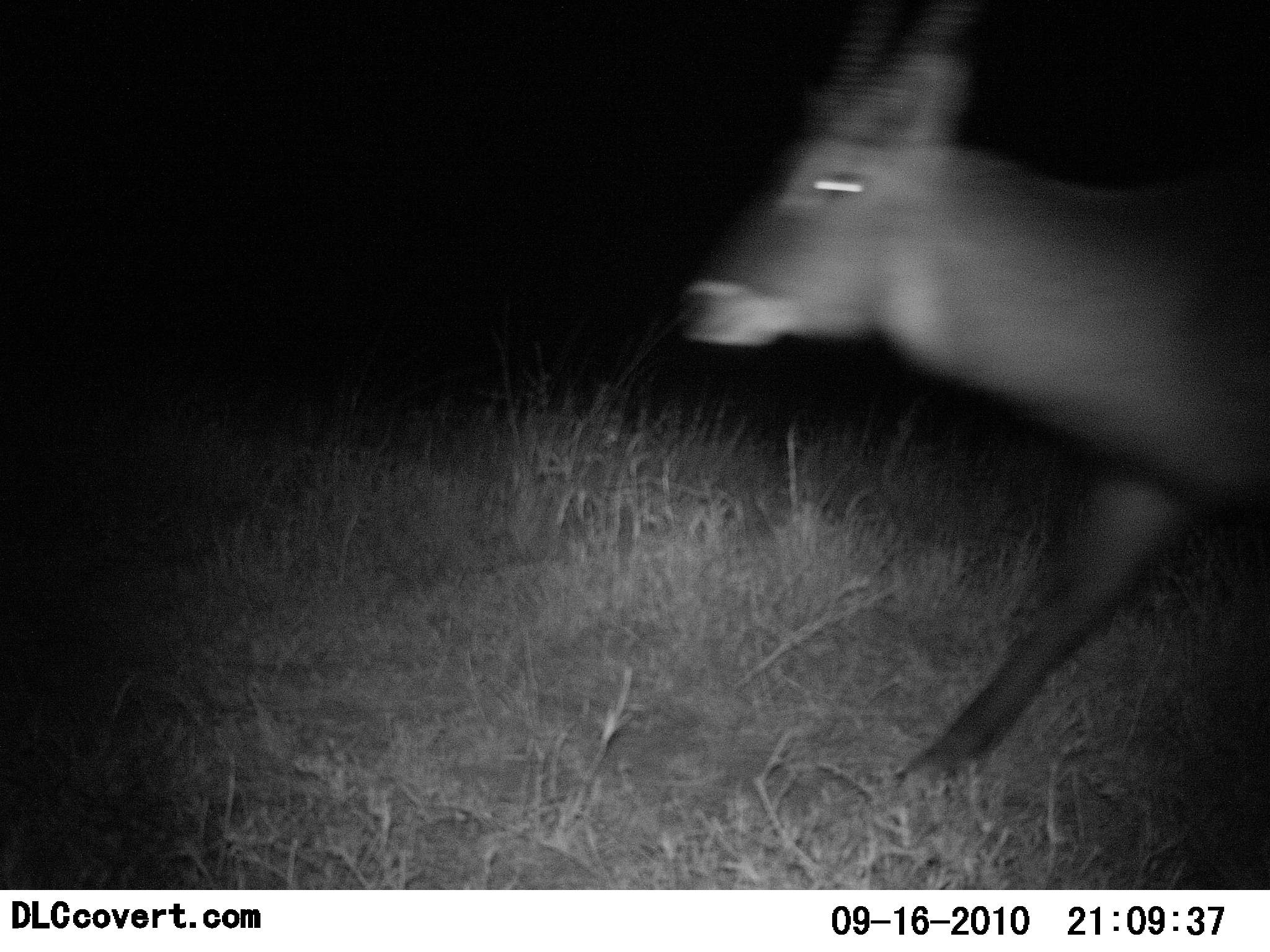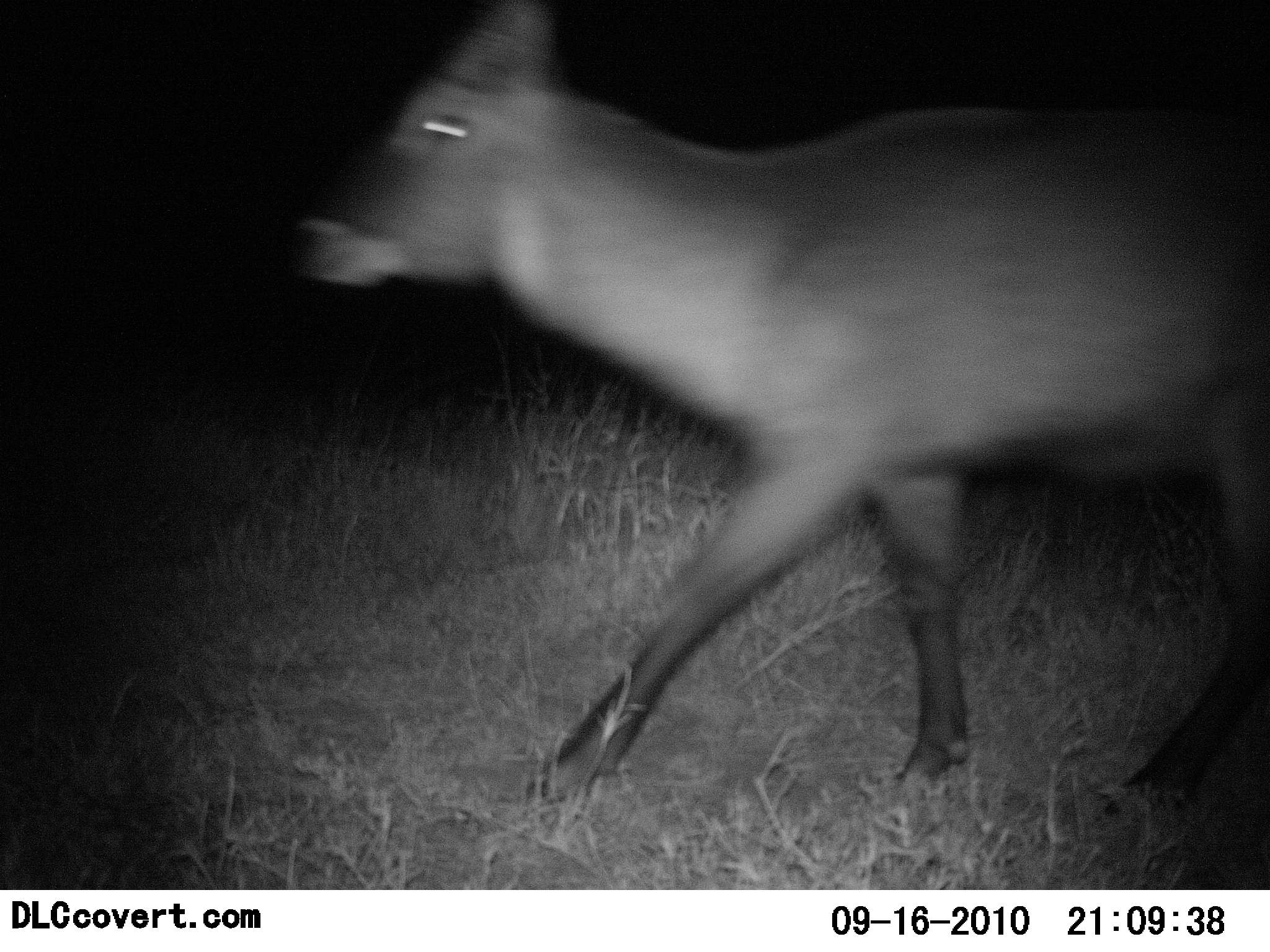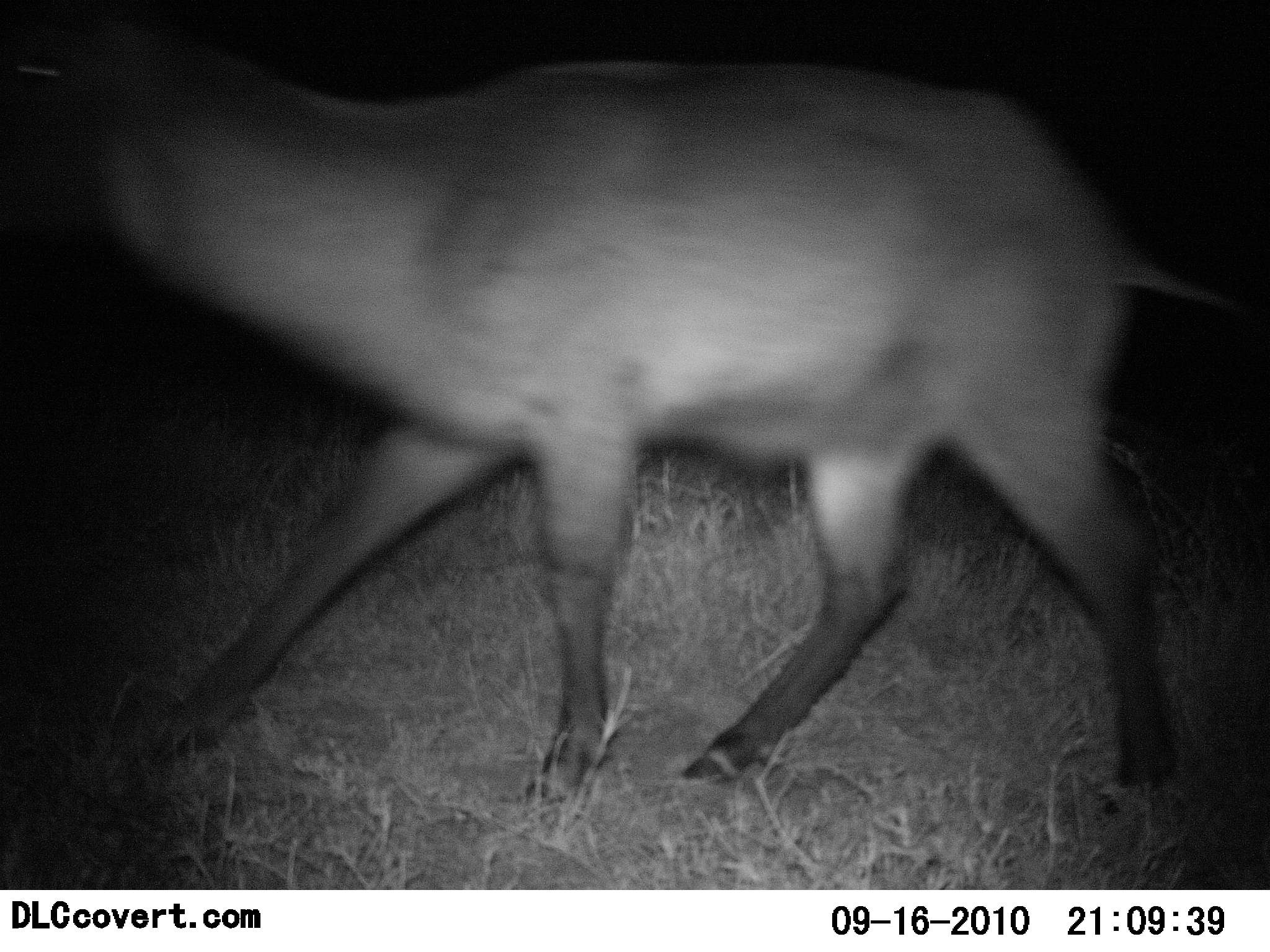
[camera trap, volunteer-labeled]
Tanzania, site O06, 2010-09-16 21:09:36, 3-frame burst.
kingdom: Animalia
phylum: Chordata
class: Mammalia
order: Artiodactyla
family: Bovidae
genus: Kobus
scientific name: Kobus ellipsiprymnus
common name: waterbuck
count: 1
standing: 0%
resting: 0%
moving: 100%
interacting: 0%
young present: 0%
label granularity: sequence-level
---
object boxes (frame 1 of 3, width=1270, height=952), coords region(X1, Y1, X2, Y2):
animal: region(680, 1, 1270, 796)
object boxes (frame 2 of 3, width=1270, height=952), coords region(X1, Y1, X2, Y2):
animal: region(289, 2, 1270, 817)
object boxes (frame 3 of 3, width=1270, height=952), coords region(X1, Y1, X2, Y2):
animal: region(0, 16, 1269, 809)